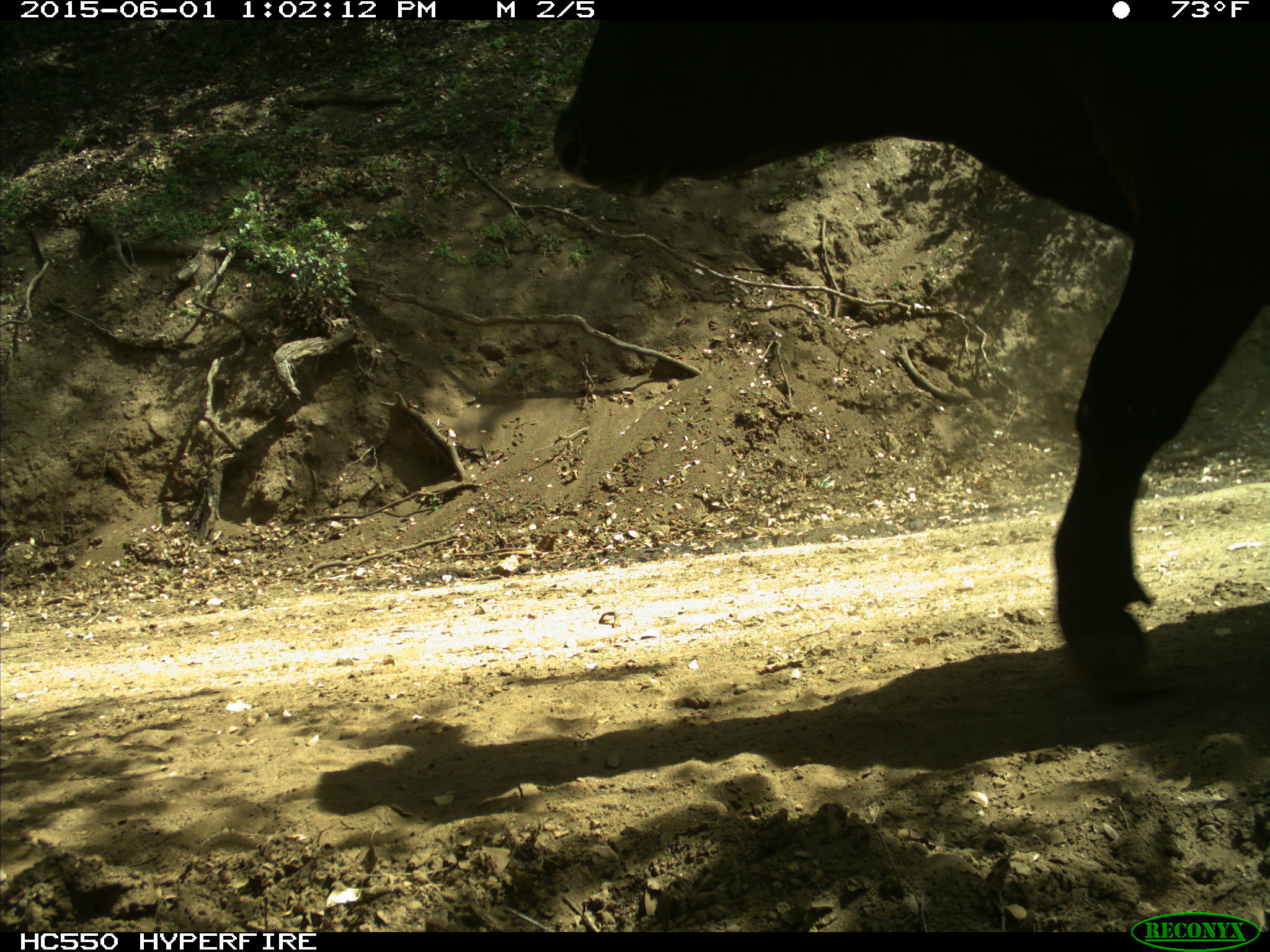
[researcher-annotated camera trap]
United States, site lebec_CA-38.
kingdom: Animalia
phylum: Chordata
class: Mammalia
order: Artiodactyla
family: Bovidae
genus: Bos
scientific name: Bos taurus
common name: domestic cow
Bos taurus (domestic cow).